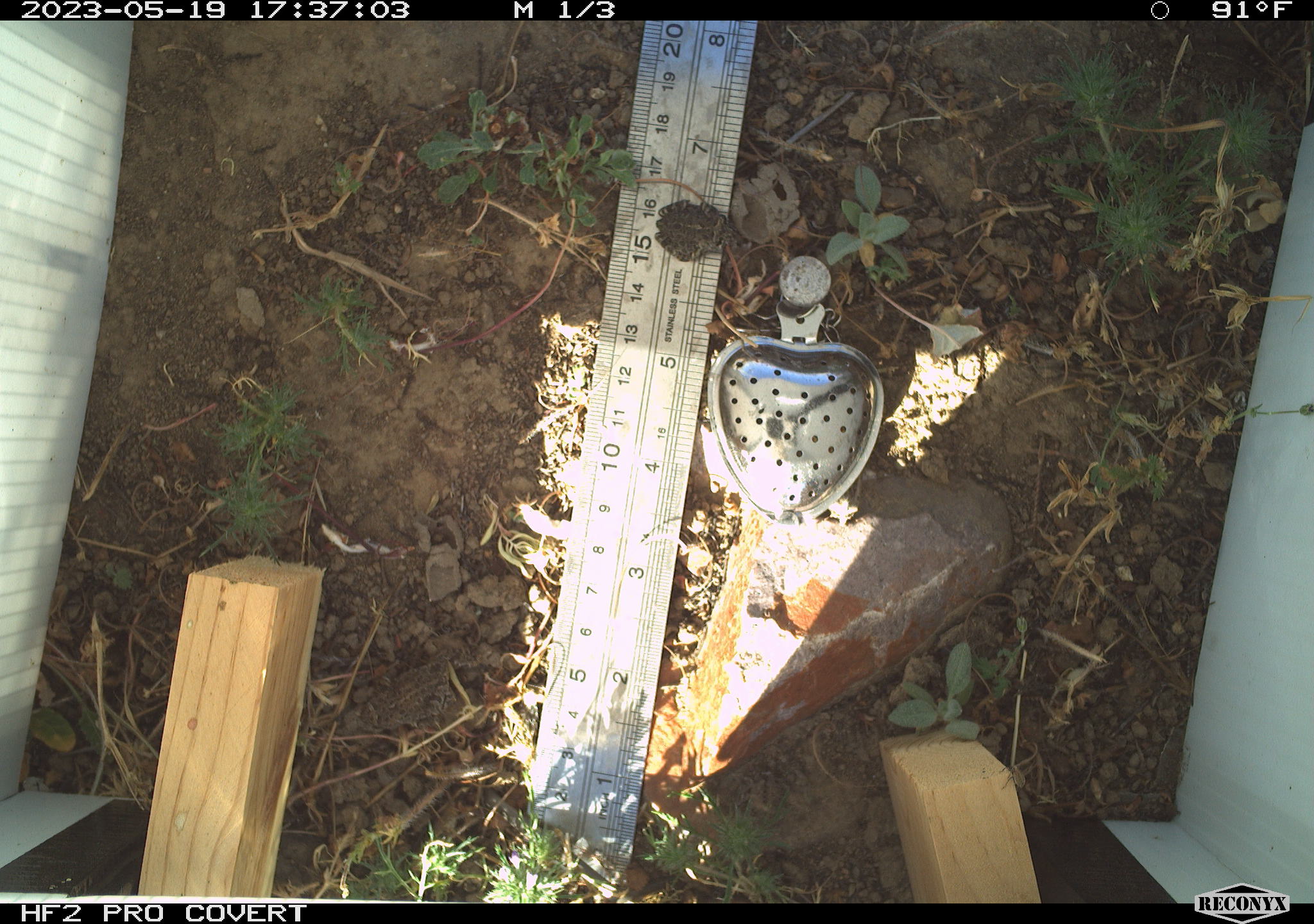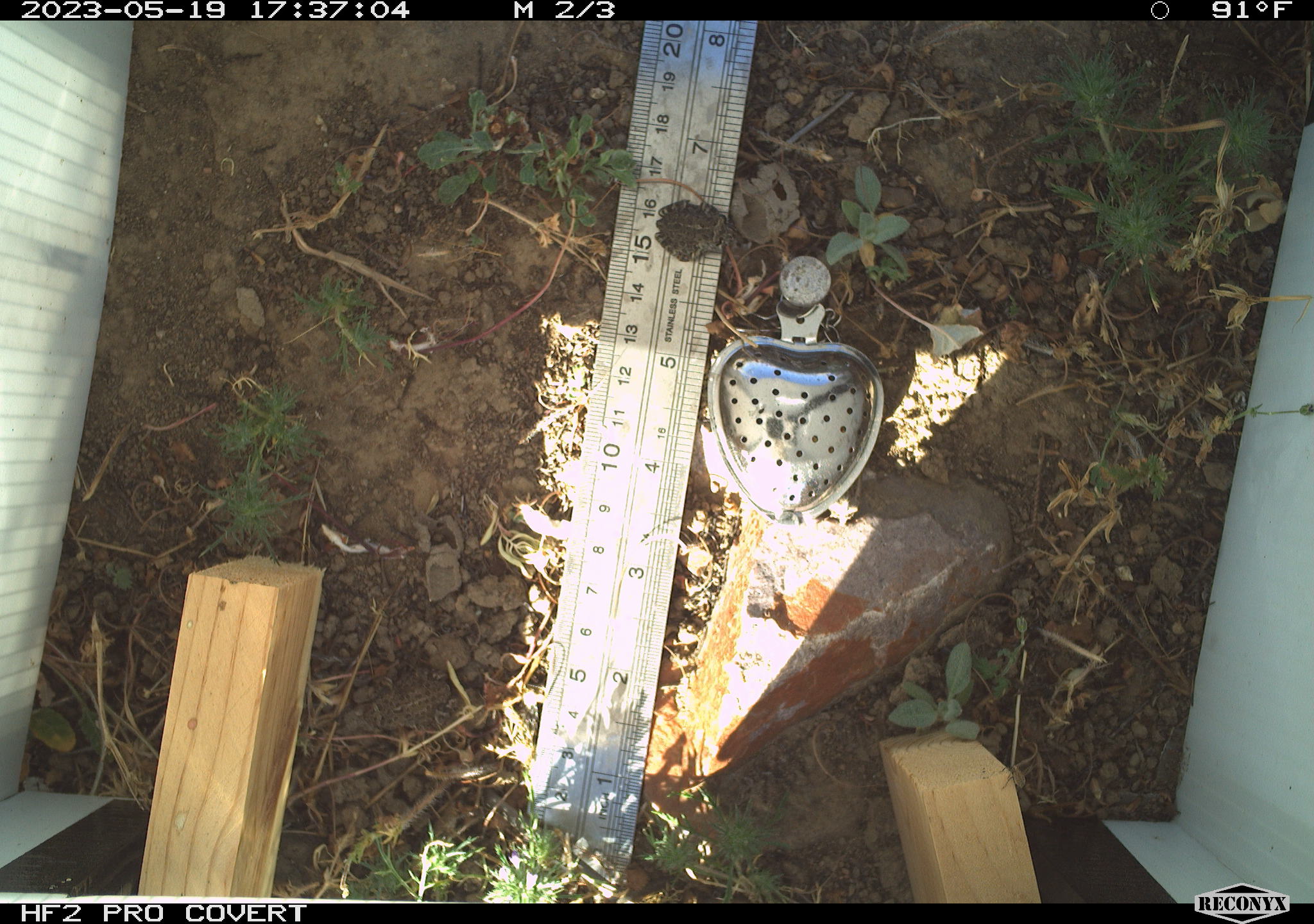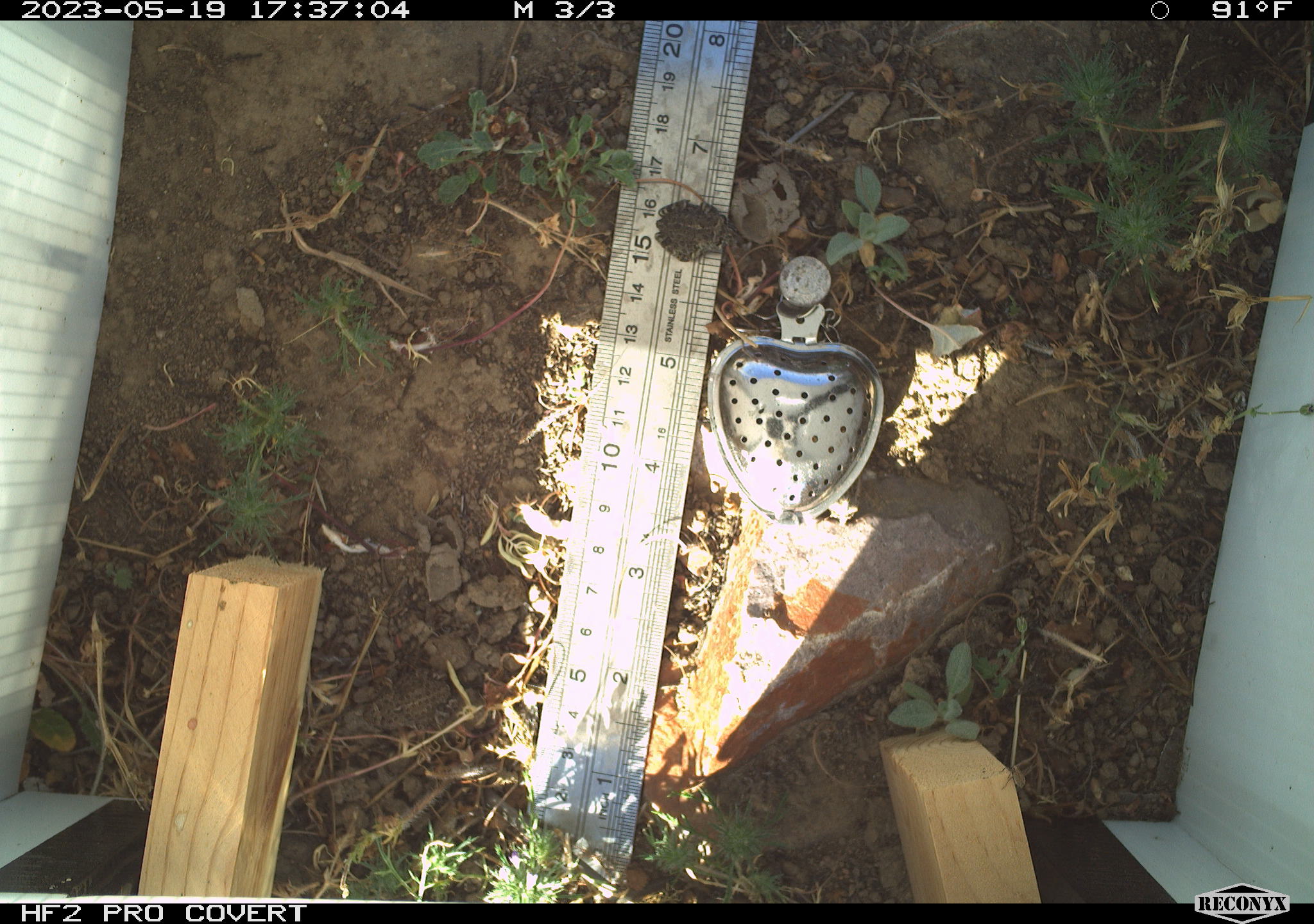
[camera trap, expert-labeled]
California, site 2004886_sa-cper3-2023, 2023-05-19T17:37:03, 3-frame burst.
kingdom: Animalia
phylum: Chordata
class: Amphibia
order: Anura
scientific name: Anura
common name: frogs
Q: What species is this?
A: Frogs (Anura).